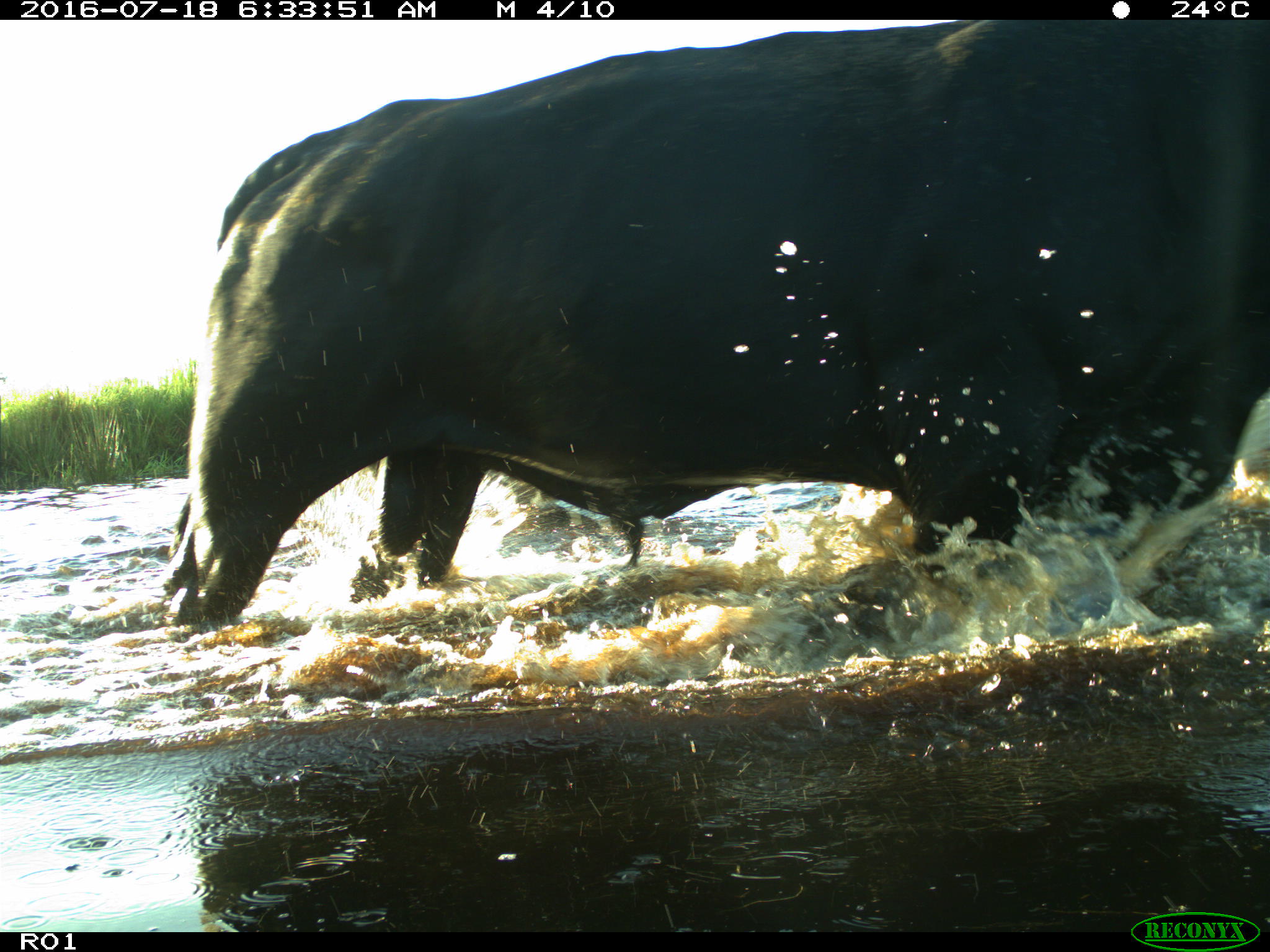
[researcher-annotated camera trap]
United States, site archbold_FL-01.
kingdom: Animalia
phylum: Chordata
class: Mammalia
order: Artiodactyla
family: Bovidae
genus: Bos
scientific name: Bos taurus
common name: domestic cow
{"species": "Bos taurus (domestic cow)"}